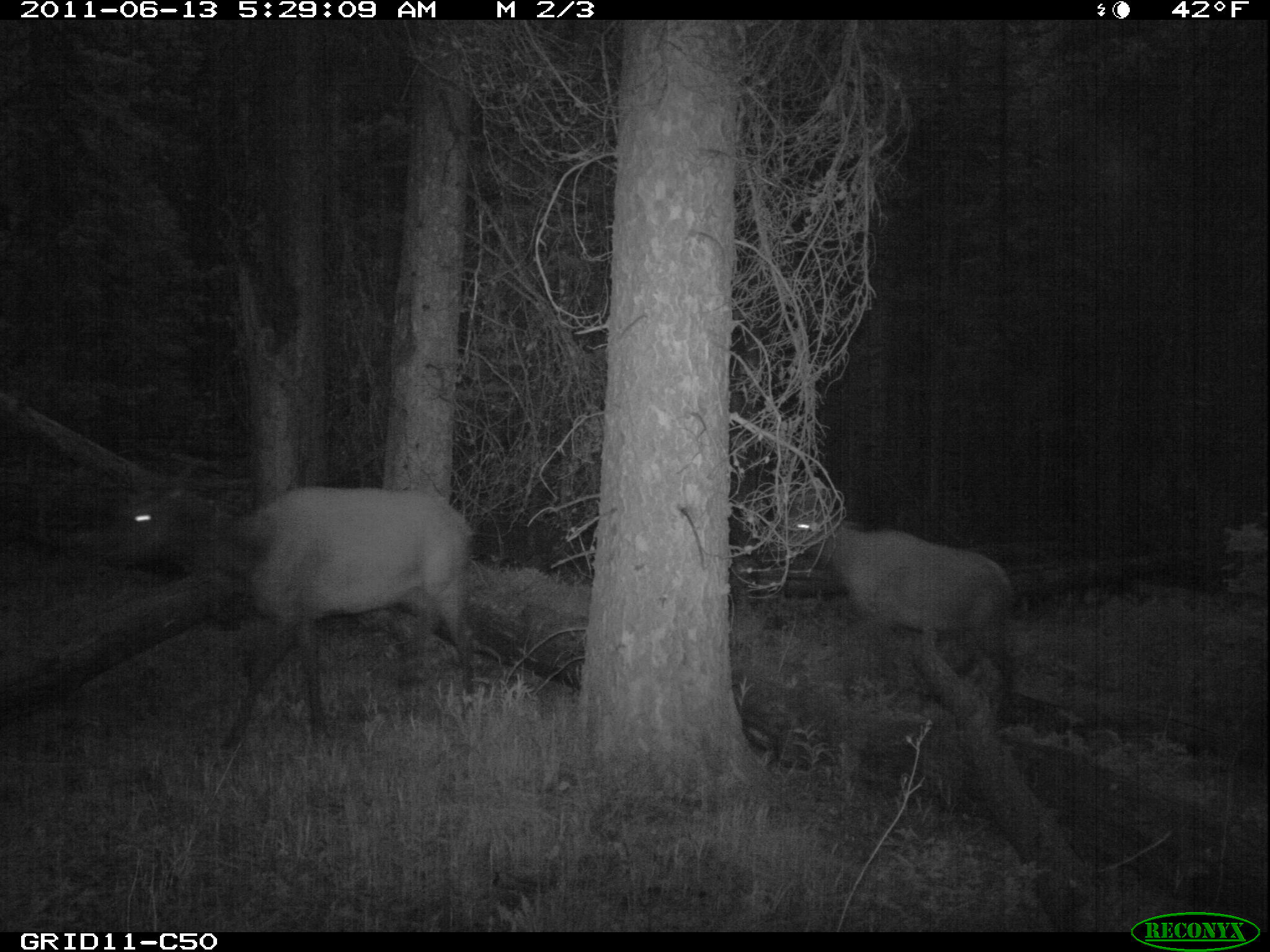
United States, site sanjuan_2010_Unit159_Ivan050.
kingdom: Animalia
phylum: Chordata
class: Mammalia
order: Artiodactyla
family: Cervidae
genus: Cervus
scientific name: Cervus elaphus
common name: red deer